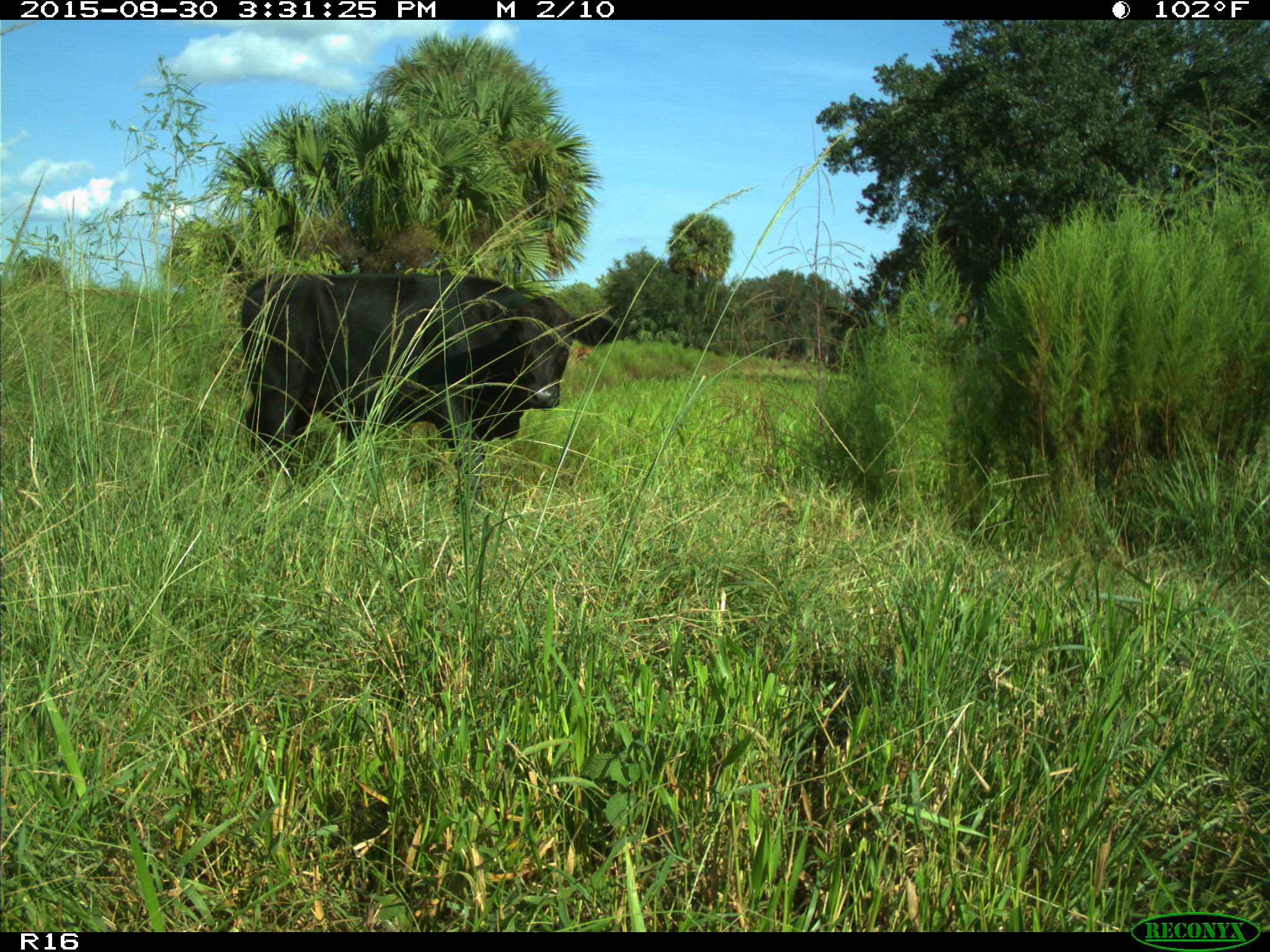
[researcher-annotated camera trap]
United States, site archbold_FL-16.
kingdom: Animalia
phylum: Chordata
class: Mammalia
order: Artiodactyla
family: Bovidae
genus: Bos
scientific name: Bos taurus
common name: domestic cow